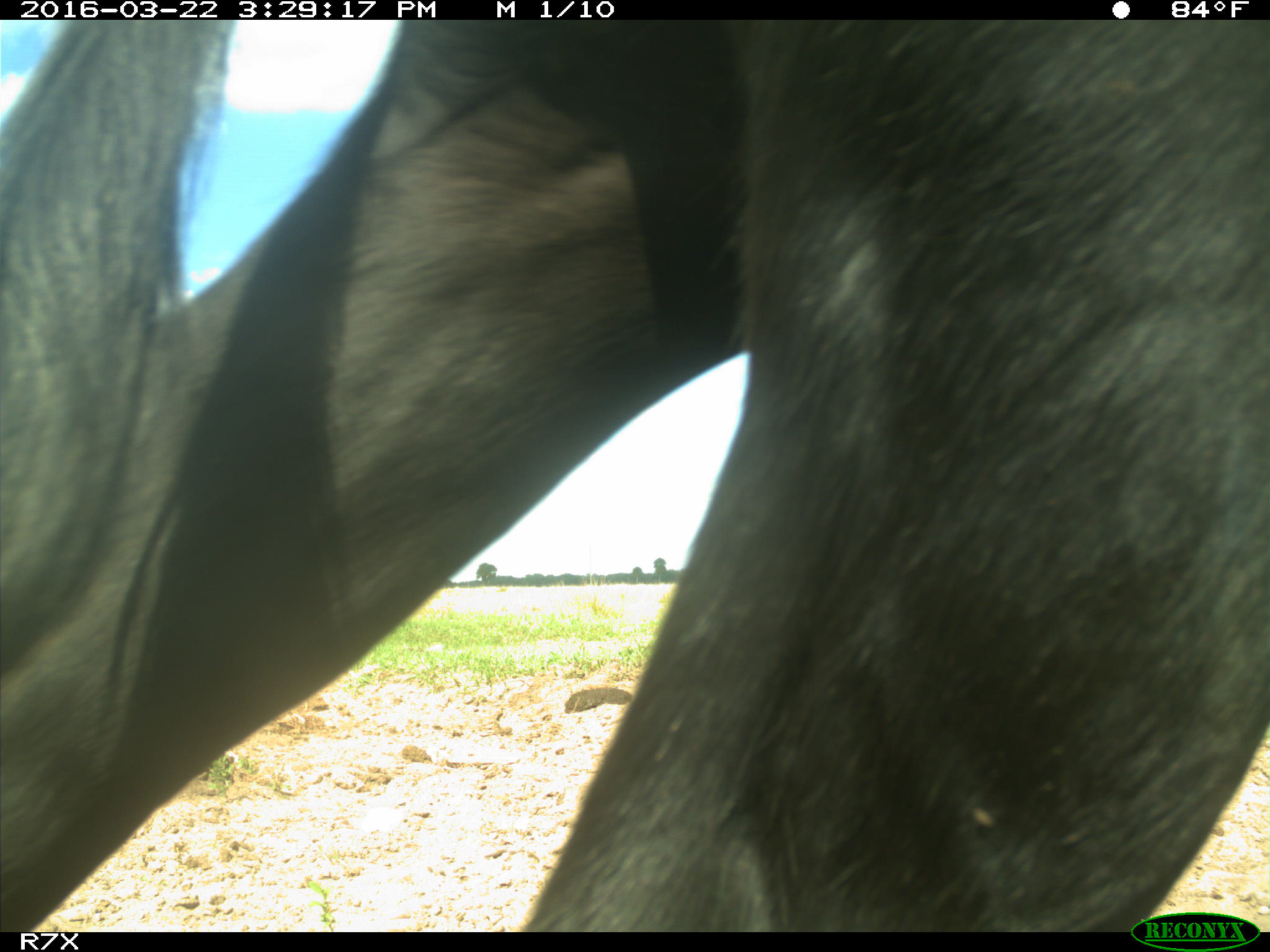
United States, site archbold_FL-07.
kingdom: Animalia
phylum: Chordata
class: Mammalia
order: Artiodactyla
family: Bovidae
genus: Bos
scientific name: Bos taurus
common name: domestic cow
Bos taurus (domestic cow).